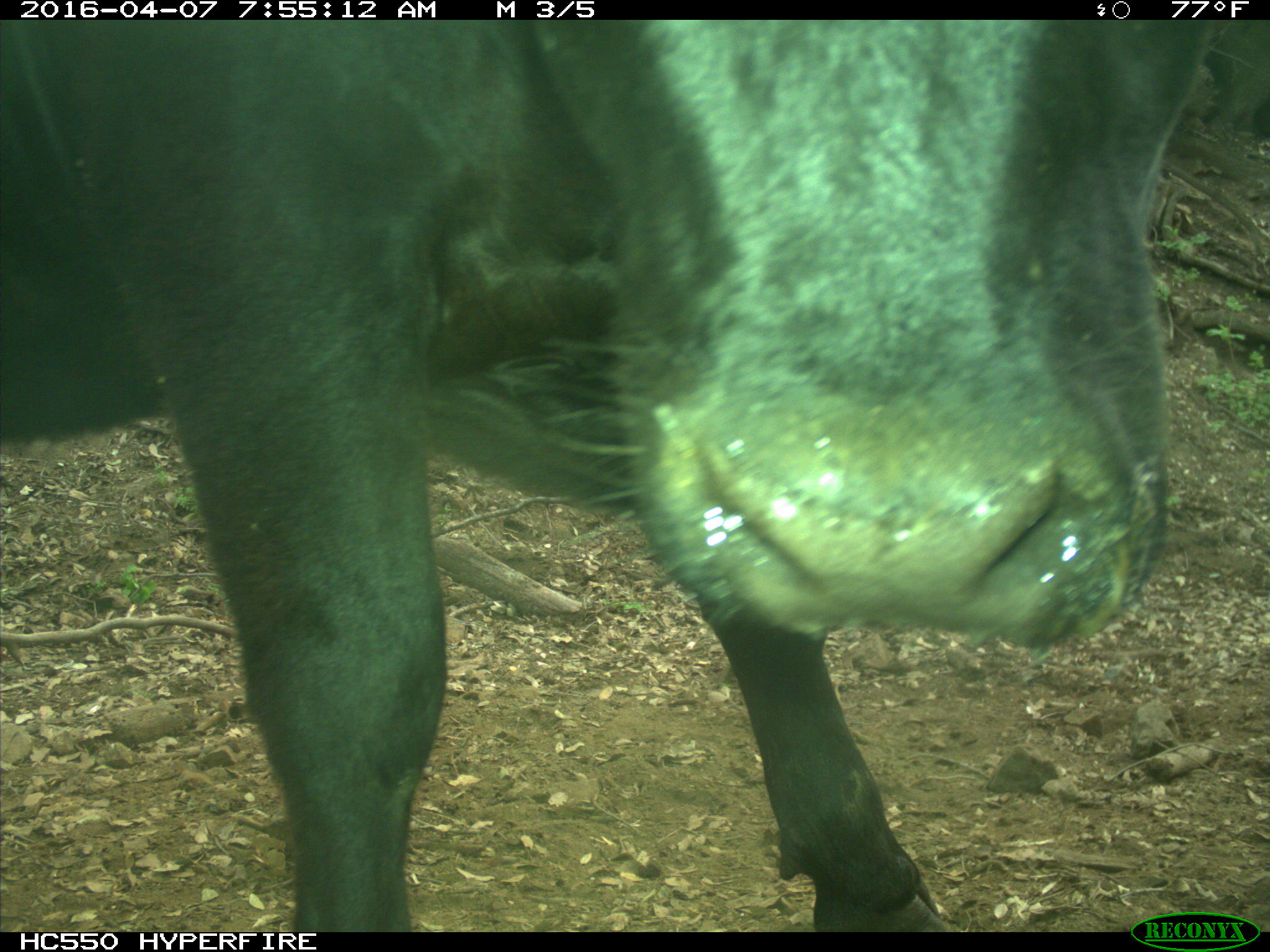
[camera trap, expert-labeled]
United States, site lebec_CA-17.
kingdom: Animalia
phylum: Chordata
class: Mammalia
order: Artiodactyla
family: Bovidae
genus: Bos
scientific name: Bos taurus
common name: domestic cow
Bos taurus (domestic cow).